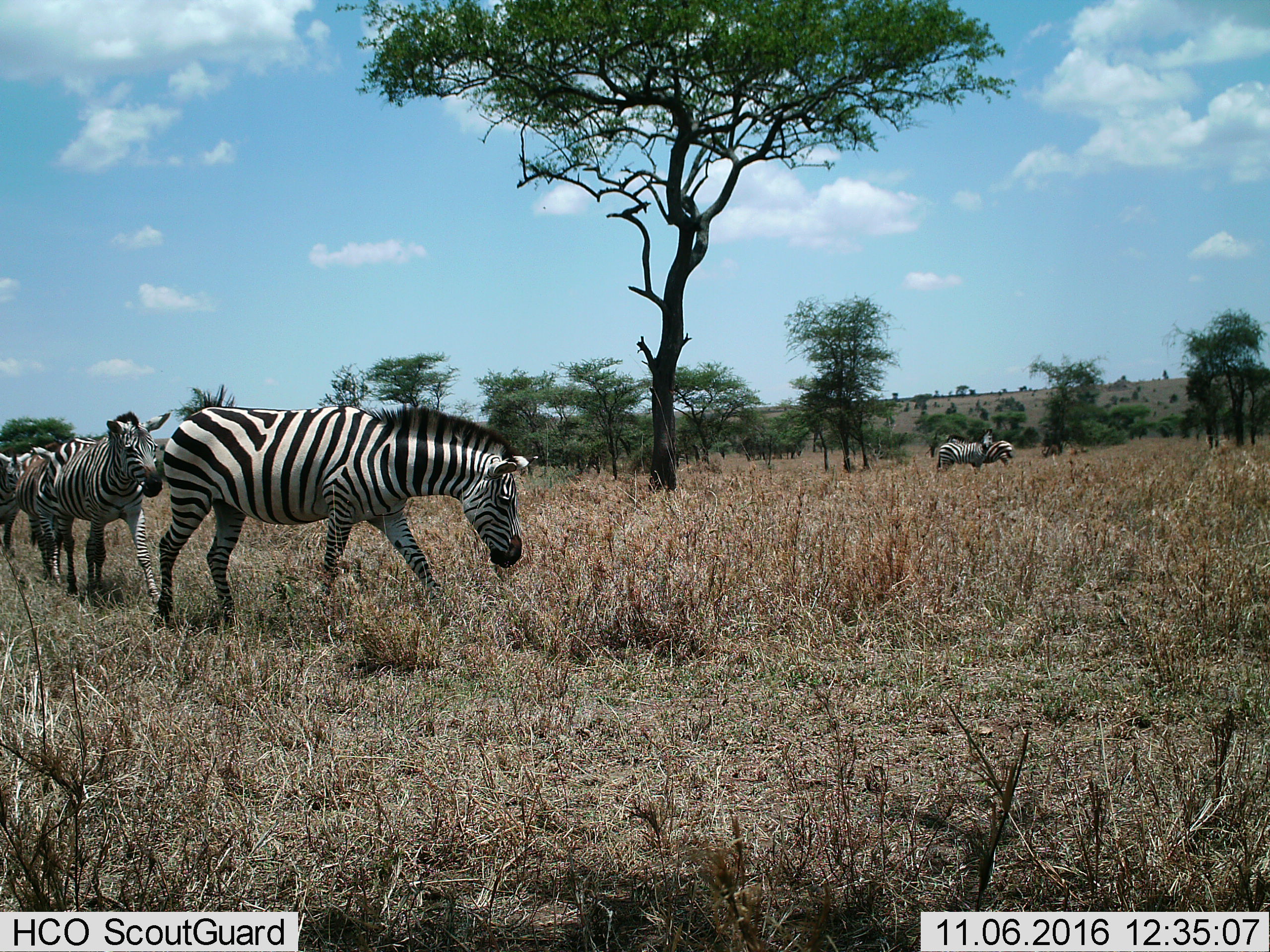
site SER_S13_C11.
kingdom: Animalia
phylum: Chordata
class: Mammalia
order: Perissodactyla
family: Equidae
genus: Equus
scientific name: Equus quagga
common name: plains zebra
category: zebraplains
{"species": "zebraplains (plains zebra) (Equus quagga)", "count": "5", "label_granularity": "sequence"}